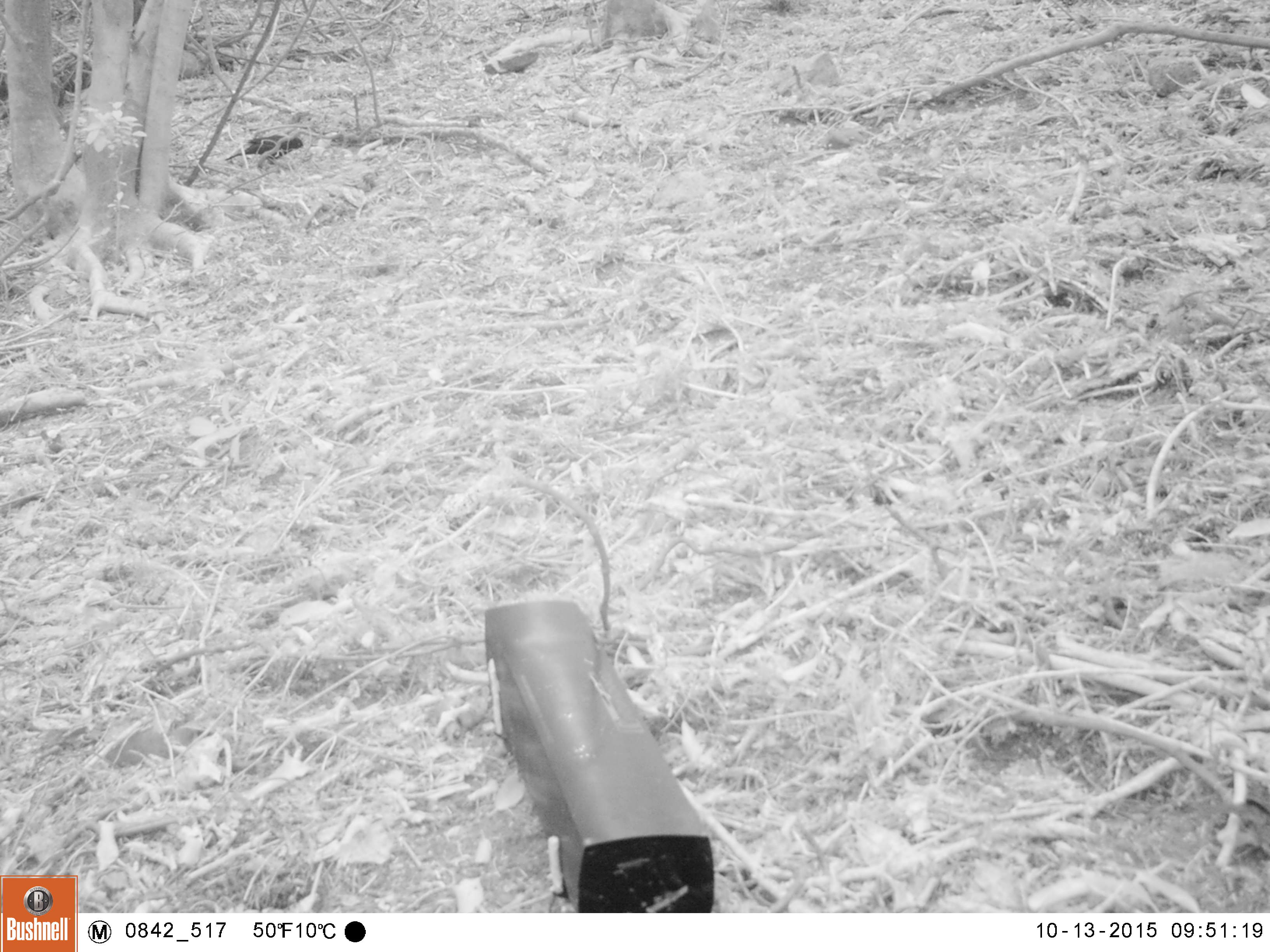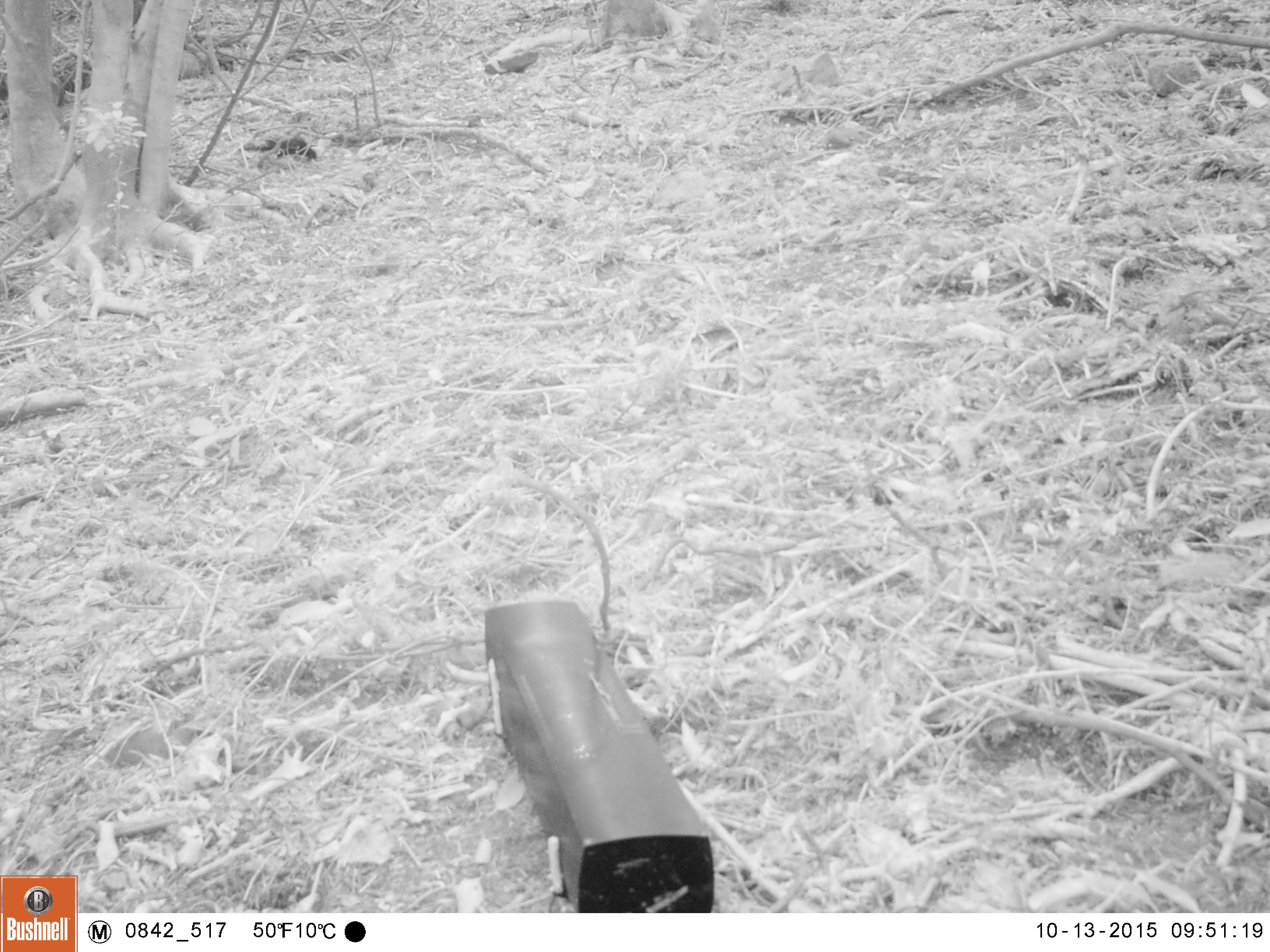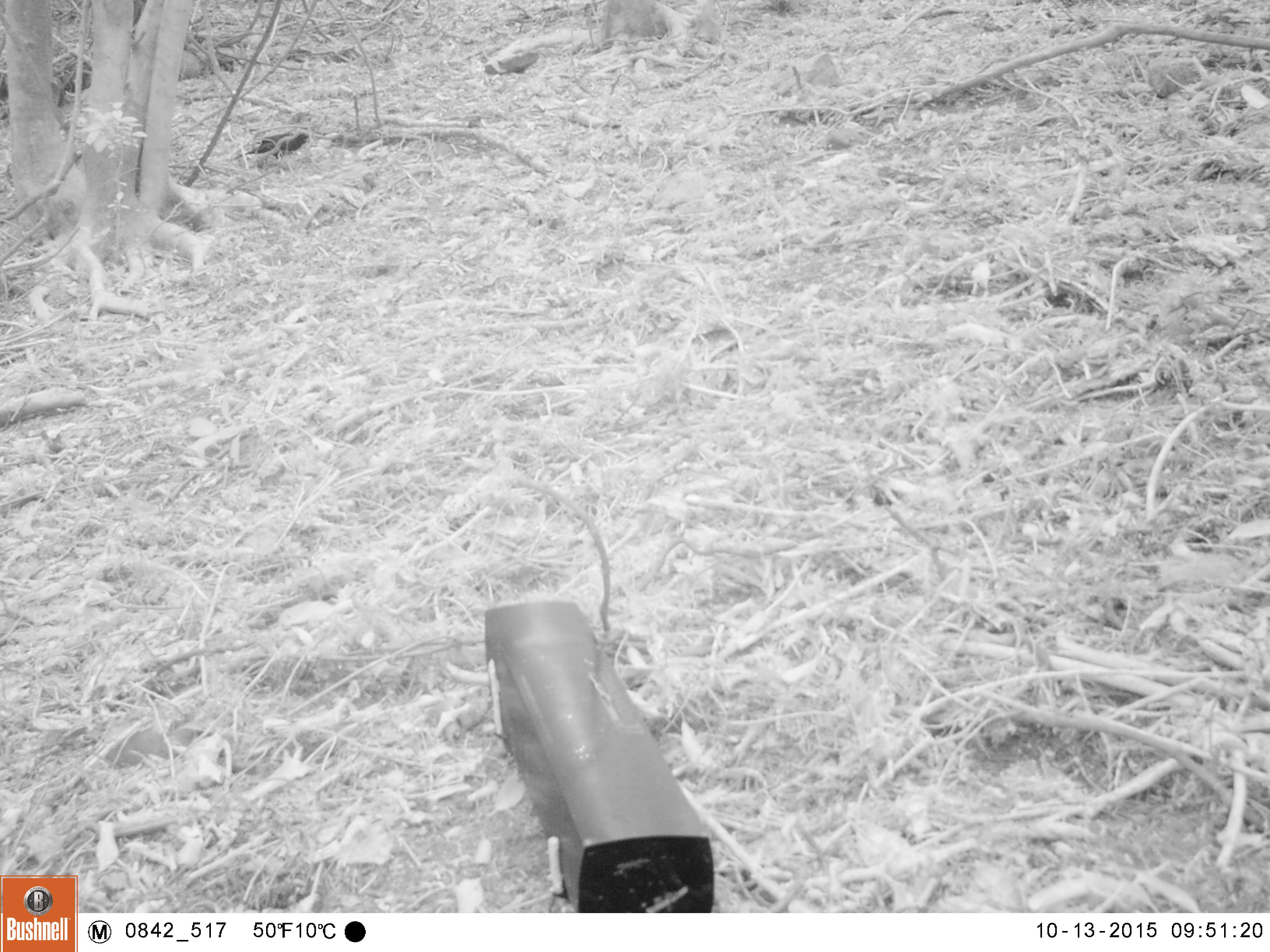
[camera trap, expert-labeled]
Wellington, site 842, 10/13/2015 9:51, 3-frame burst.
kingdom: Animalia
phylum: Chordata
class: Aves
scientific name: Aves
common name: bird